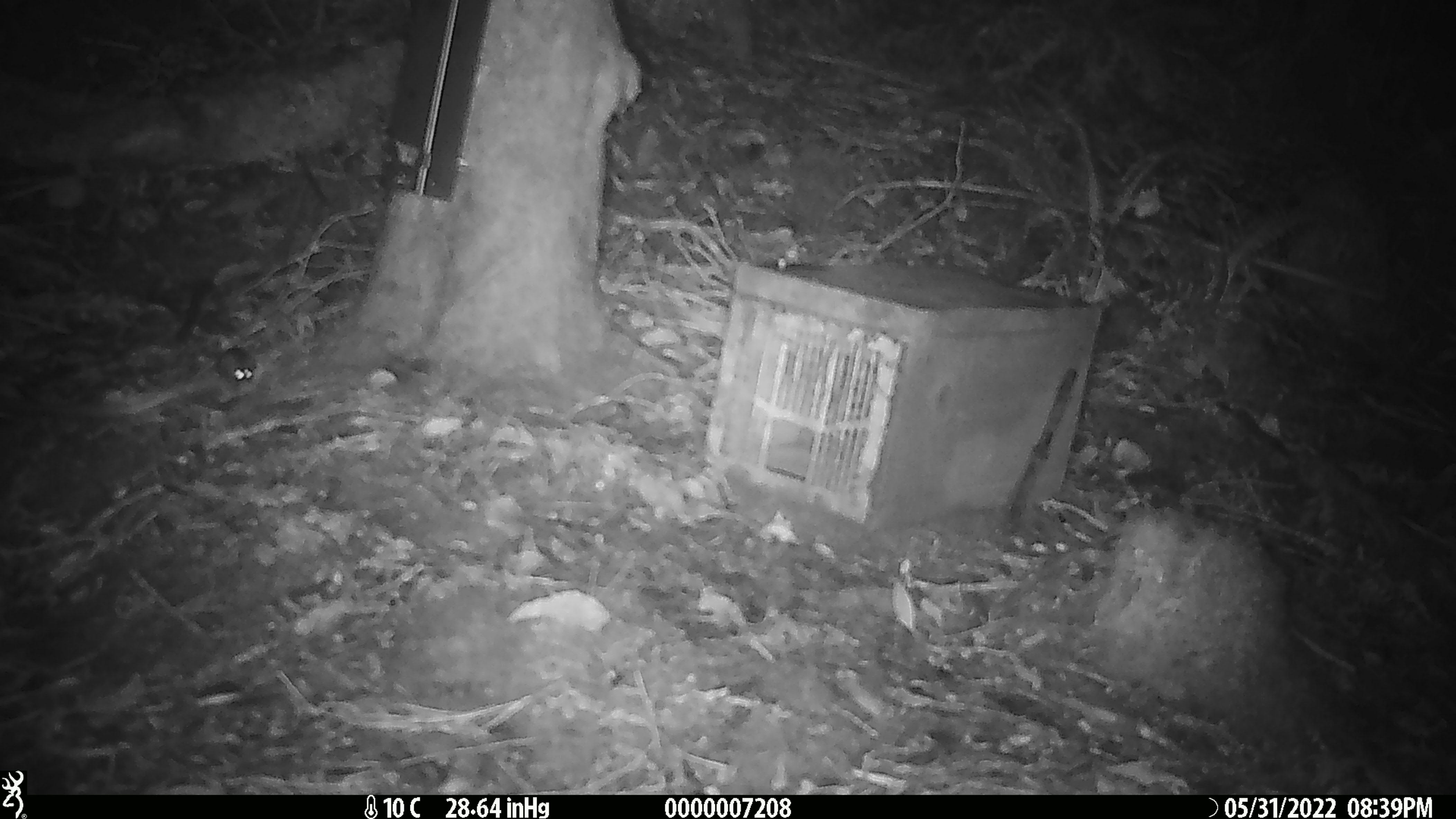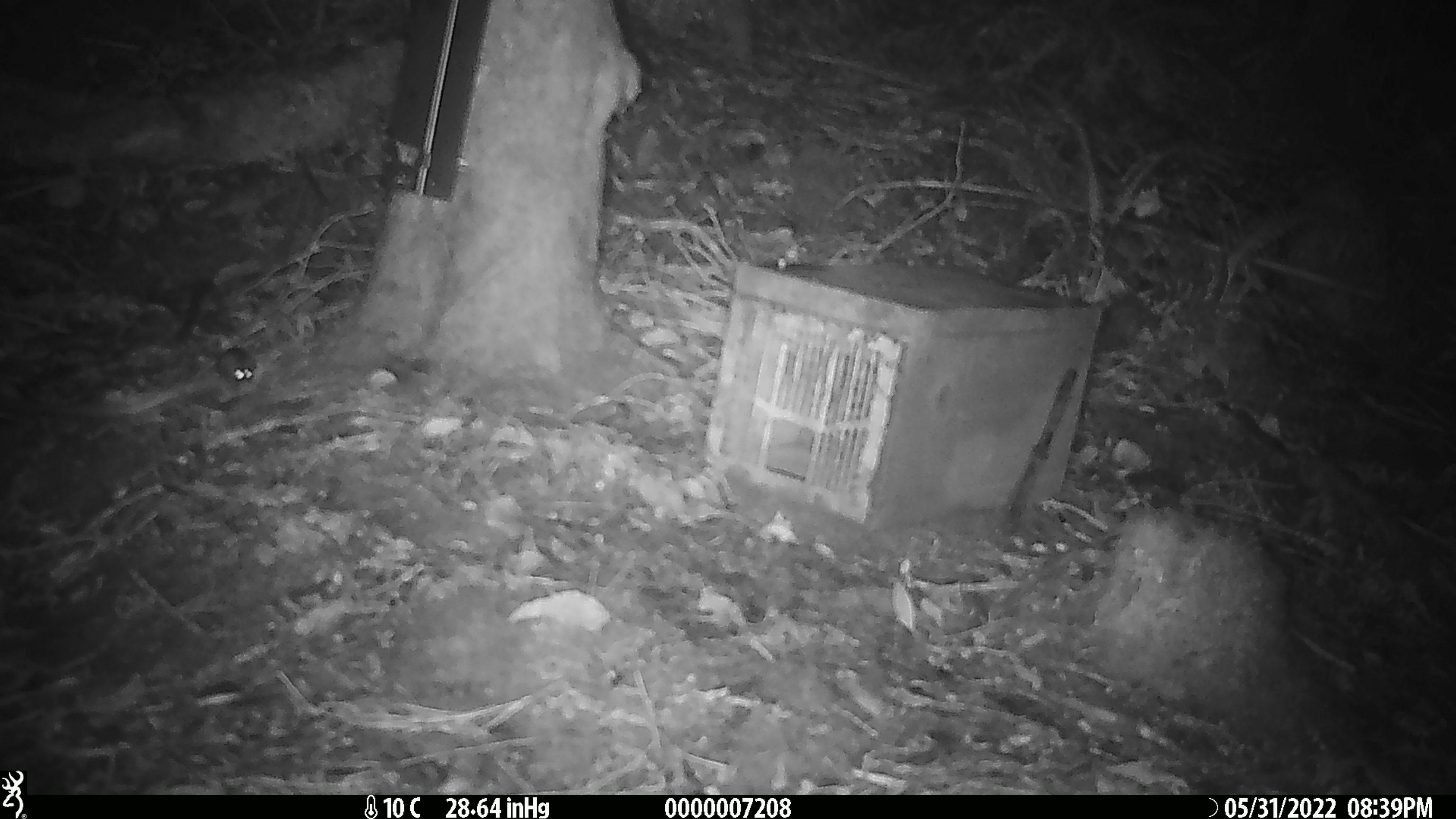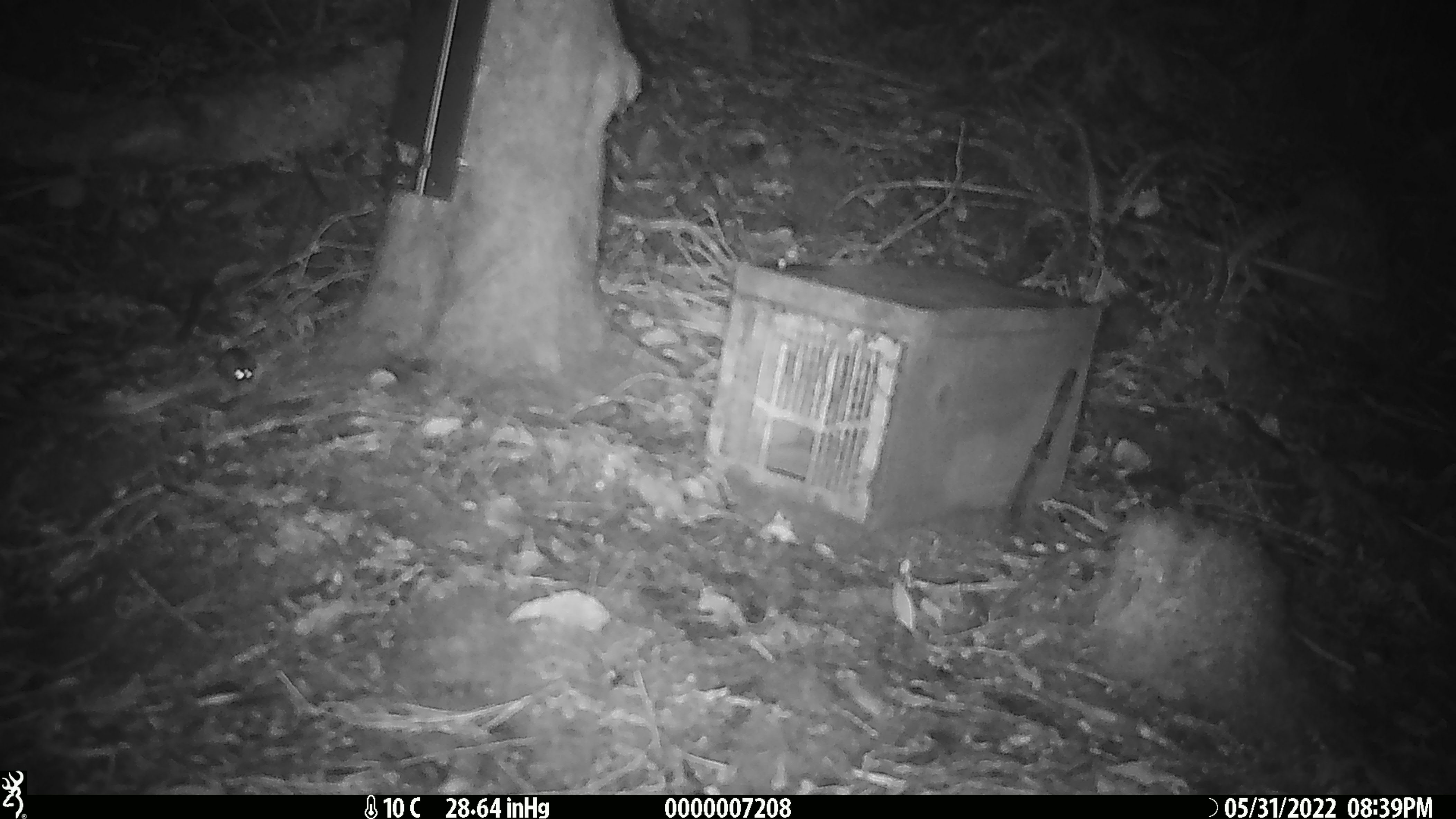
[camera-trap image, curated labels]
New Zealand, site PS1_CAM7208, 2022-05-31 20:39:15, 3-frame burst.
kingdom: Animalia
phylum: Chordata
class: Mammalia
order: Rodentia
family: Muridae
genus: Mus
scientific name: Mus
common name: mouse